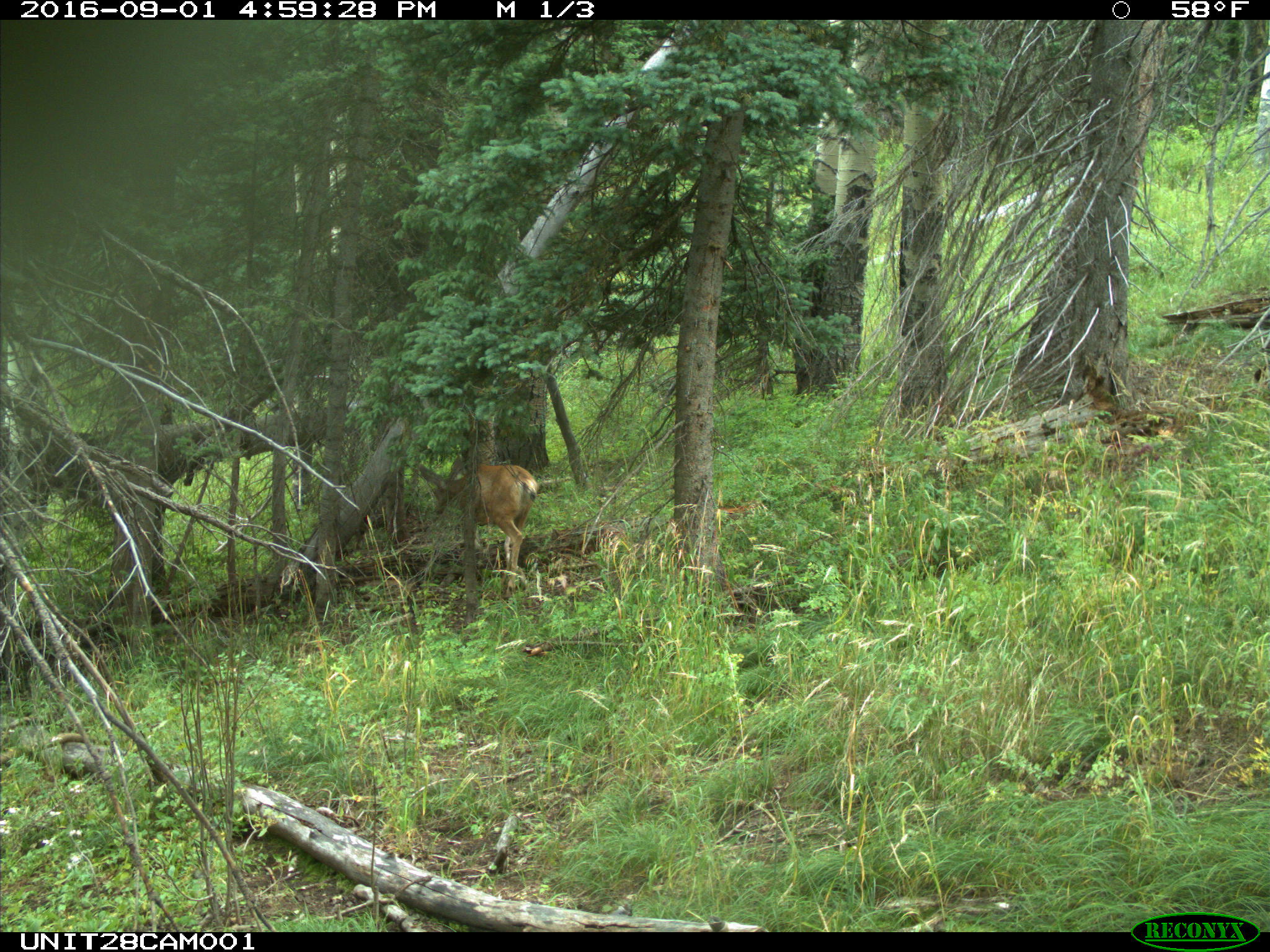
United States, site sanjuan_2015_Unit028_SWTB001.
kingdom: Animalia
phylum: Chordata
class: Mammalia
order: Artiodactyla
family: Cervidae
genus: Odocoileus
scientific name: Odocoileus hemionus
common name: mule deer